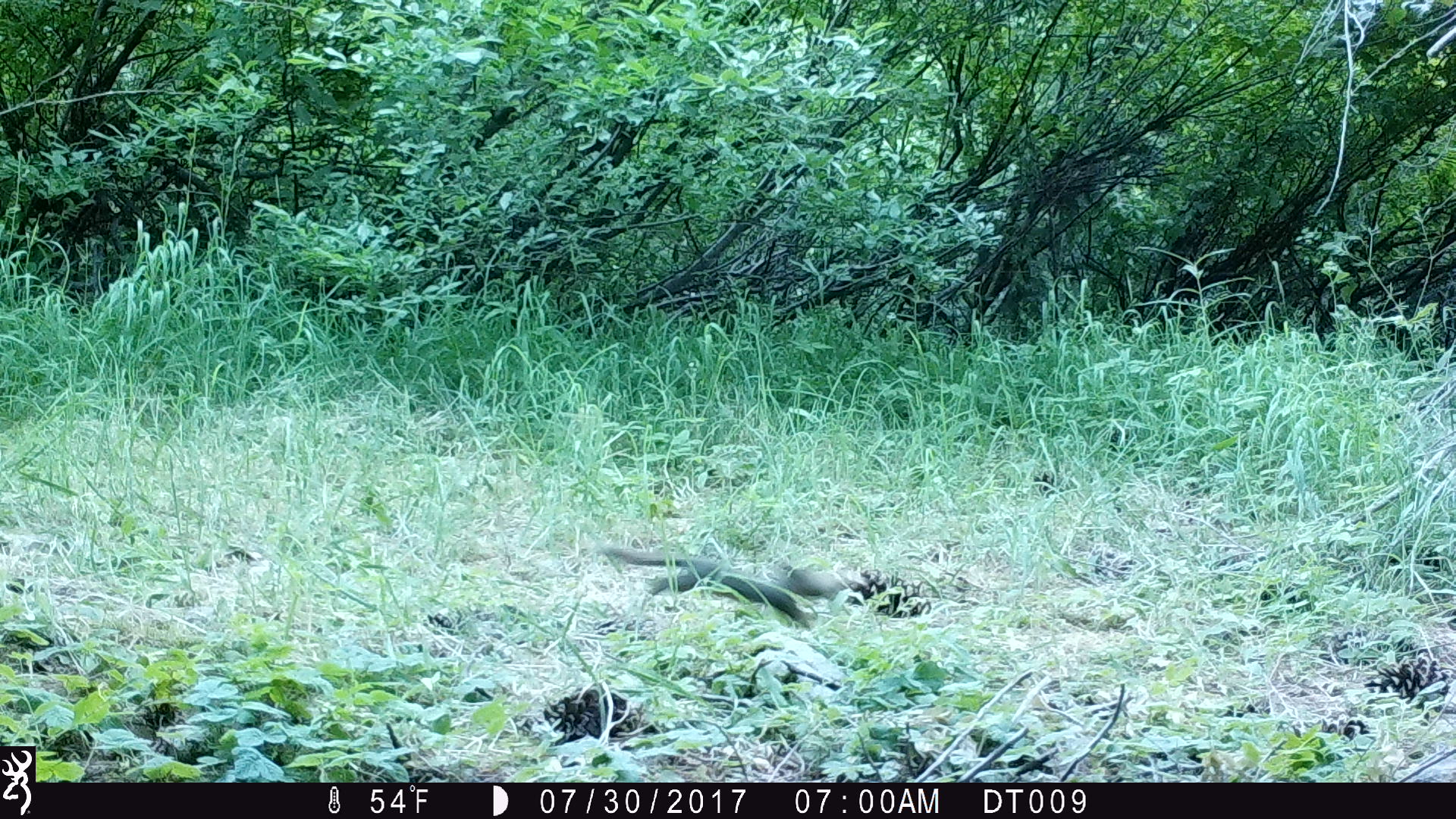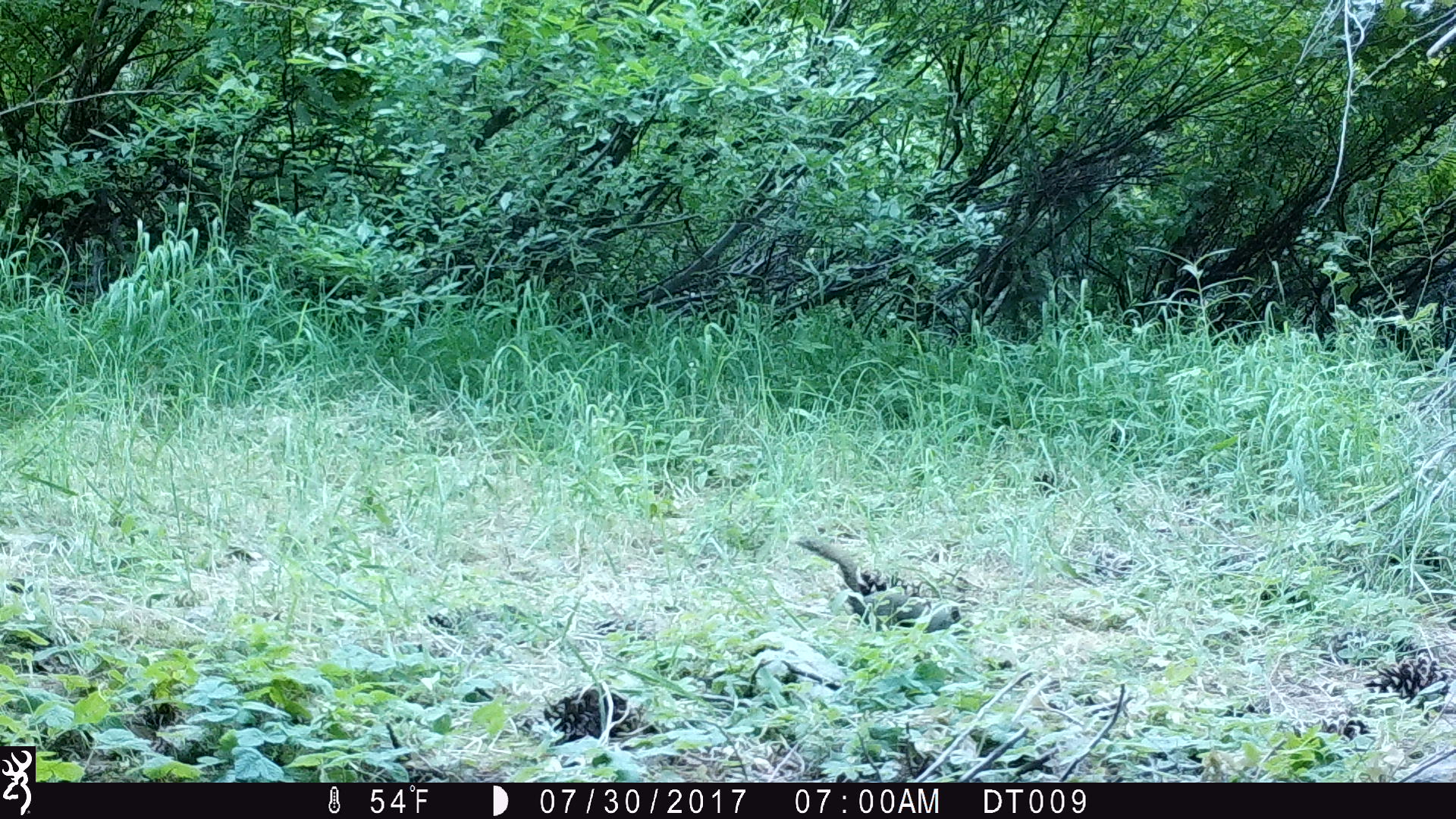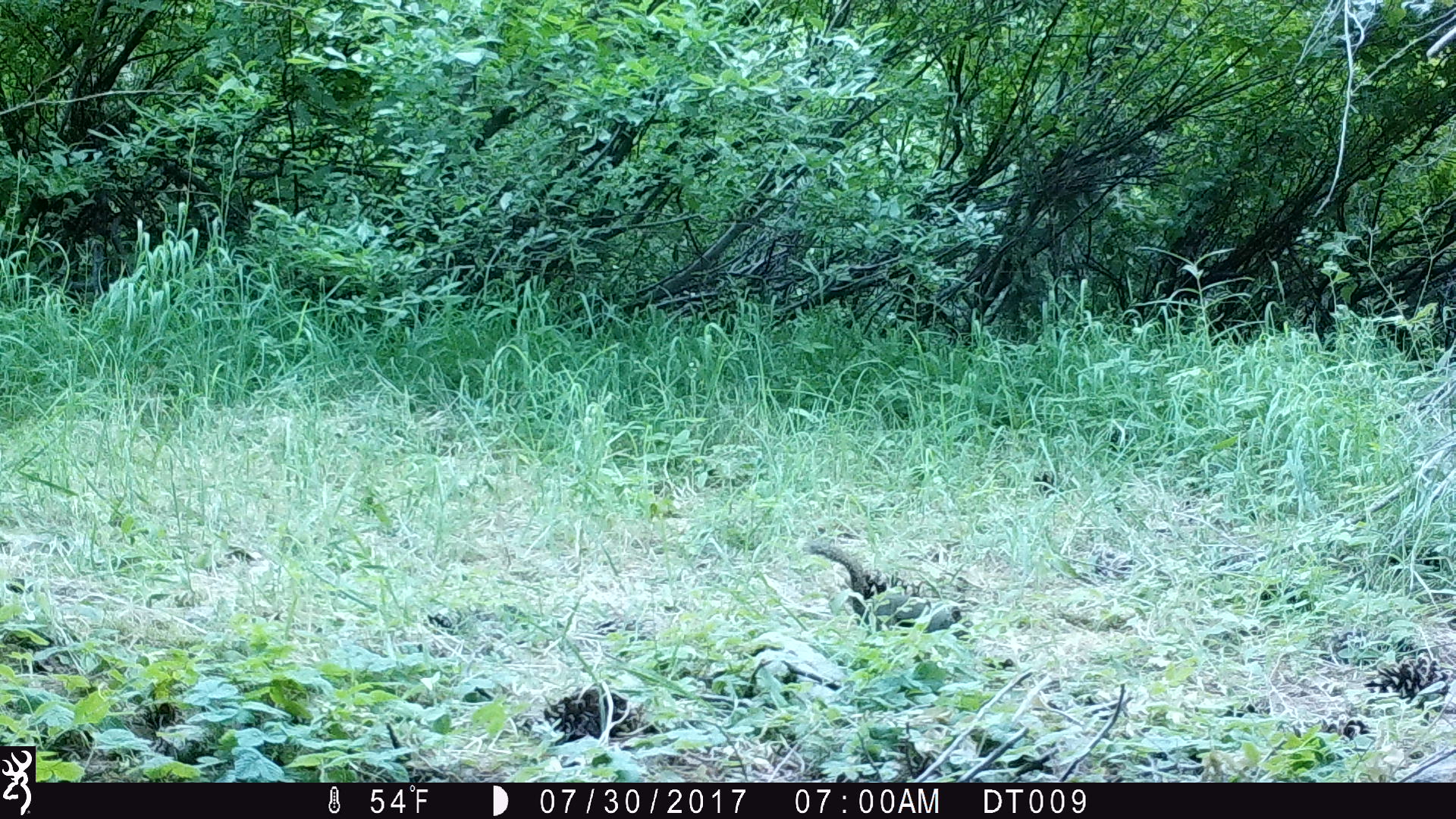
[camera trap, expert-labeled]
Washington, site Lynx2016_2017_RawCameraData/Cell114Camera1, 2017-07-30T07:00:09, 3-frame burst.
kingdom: Animalia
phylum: Chordata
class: Mammalia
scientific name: Mammalia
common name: small mammal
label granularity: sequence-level